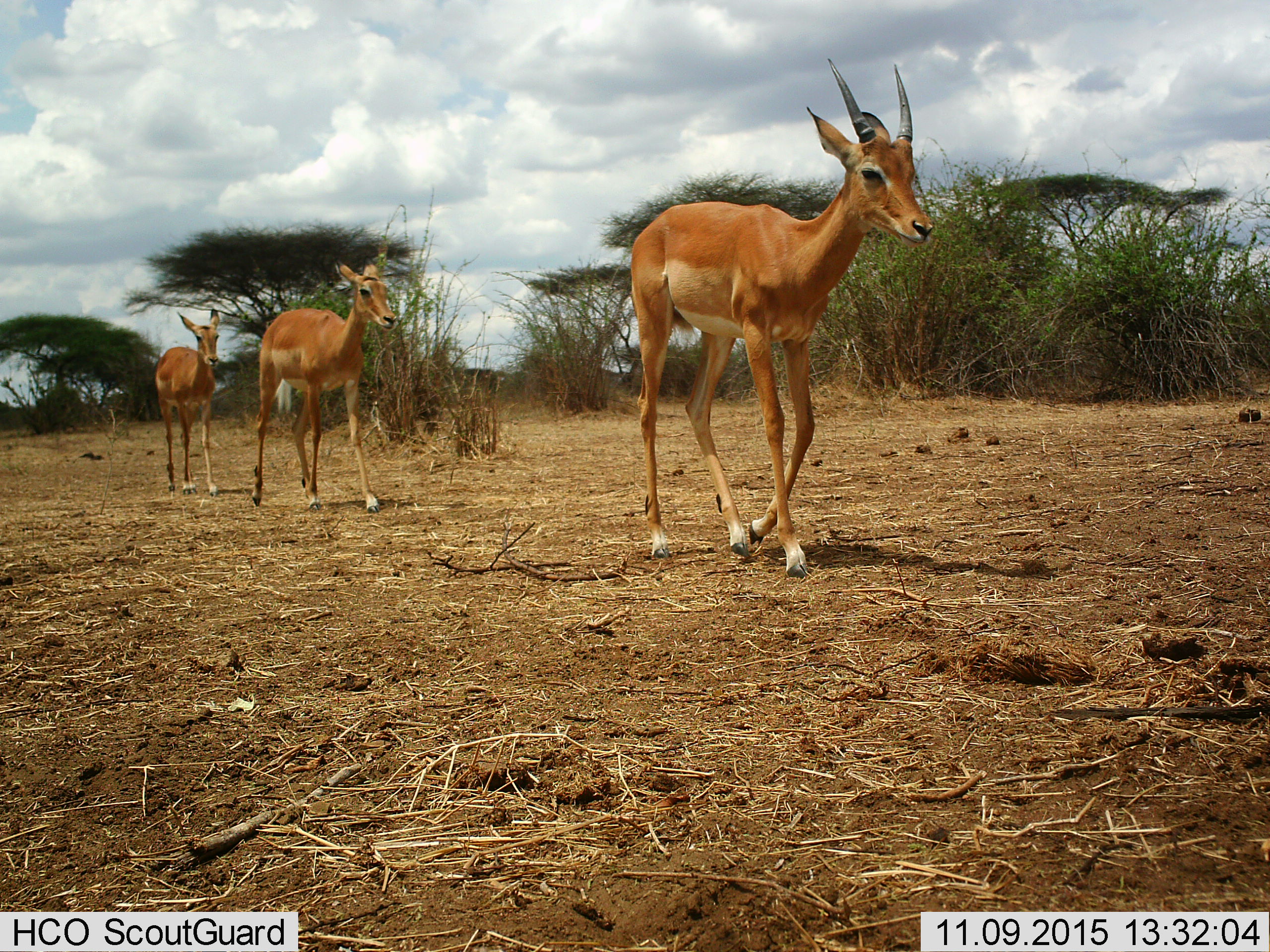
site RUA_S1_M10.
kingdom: Animalia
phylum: Chordata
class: Mammalia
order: Artiodactyla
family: Bovidae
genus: Aepyceros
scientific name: Aepyceros melampus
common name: impala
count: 3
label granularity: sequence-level